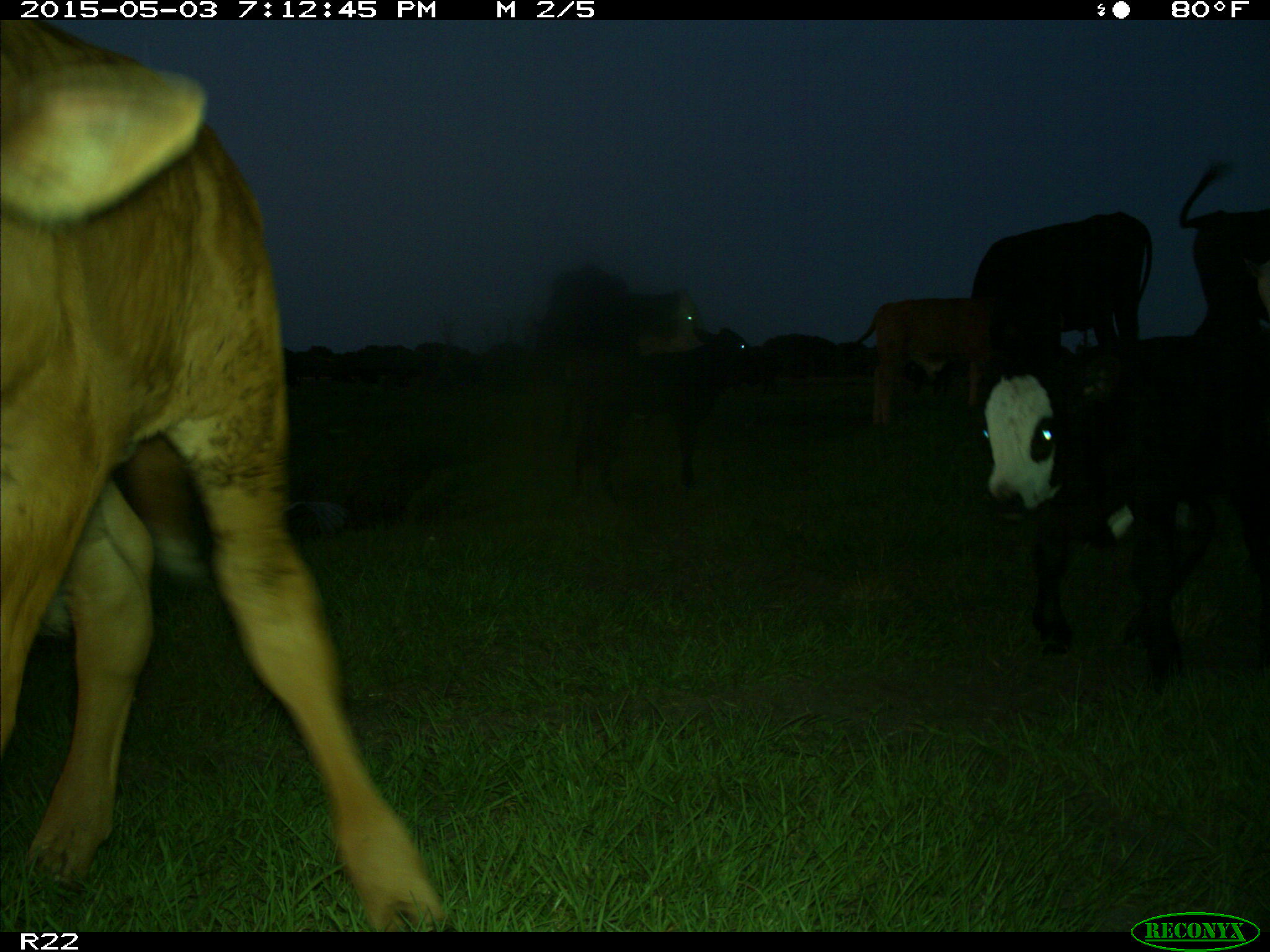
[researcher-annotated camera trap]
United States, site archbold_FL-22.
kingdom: Animalia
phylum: Chordata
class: Mammalia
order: Artiodactyla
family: Bovidae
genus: Bos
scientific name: Bos taurus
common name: domestic cow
Bos taurus (domestic cow).